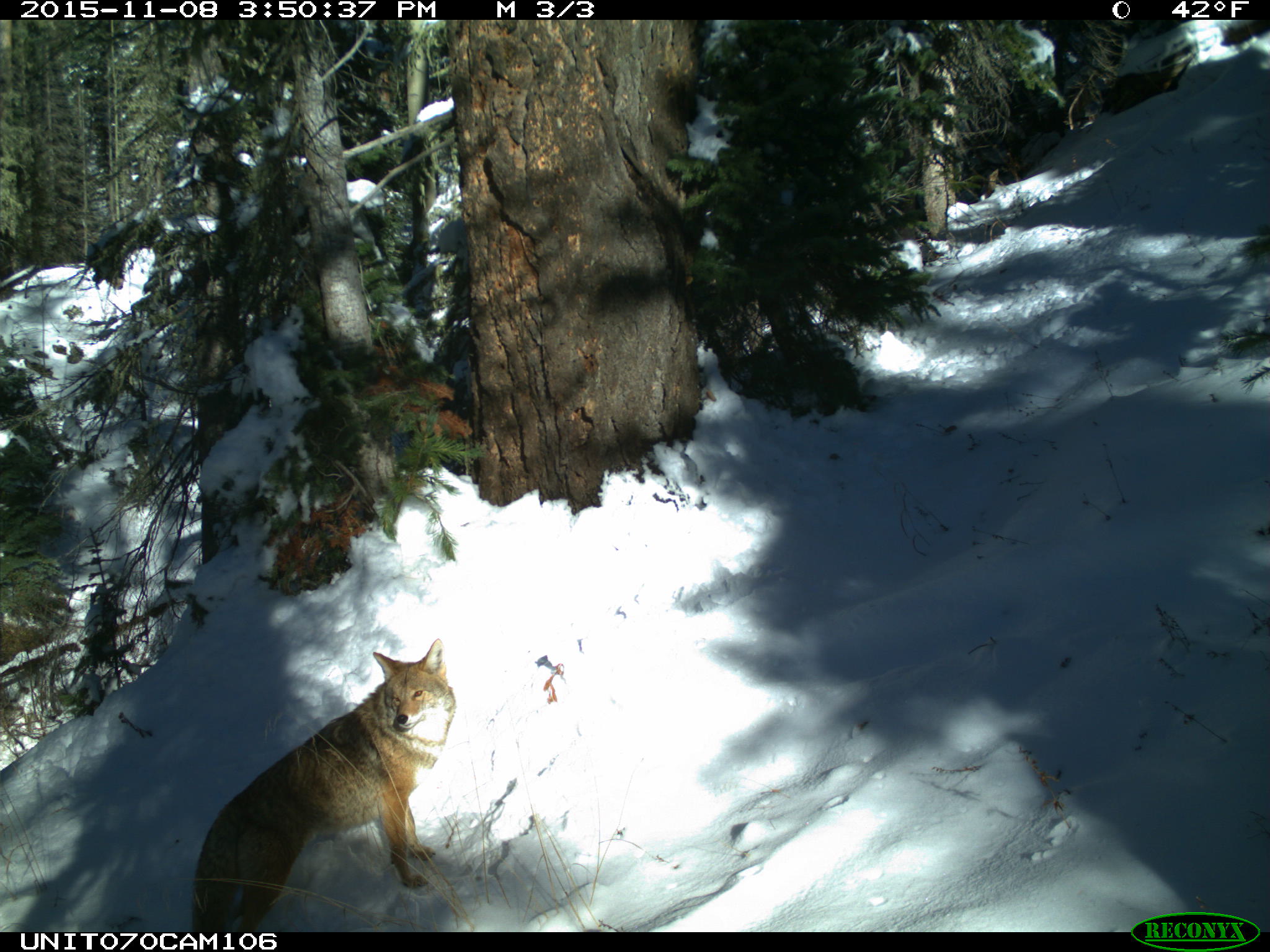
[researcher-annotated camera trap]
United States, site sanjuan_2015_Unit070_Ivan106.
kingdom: Animalia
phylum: Chordata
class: Mammalia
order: Carnivora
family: Canidae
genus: Canis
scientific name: Canis latrans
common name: coyote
Canis latrans (coyote).